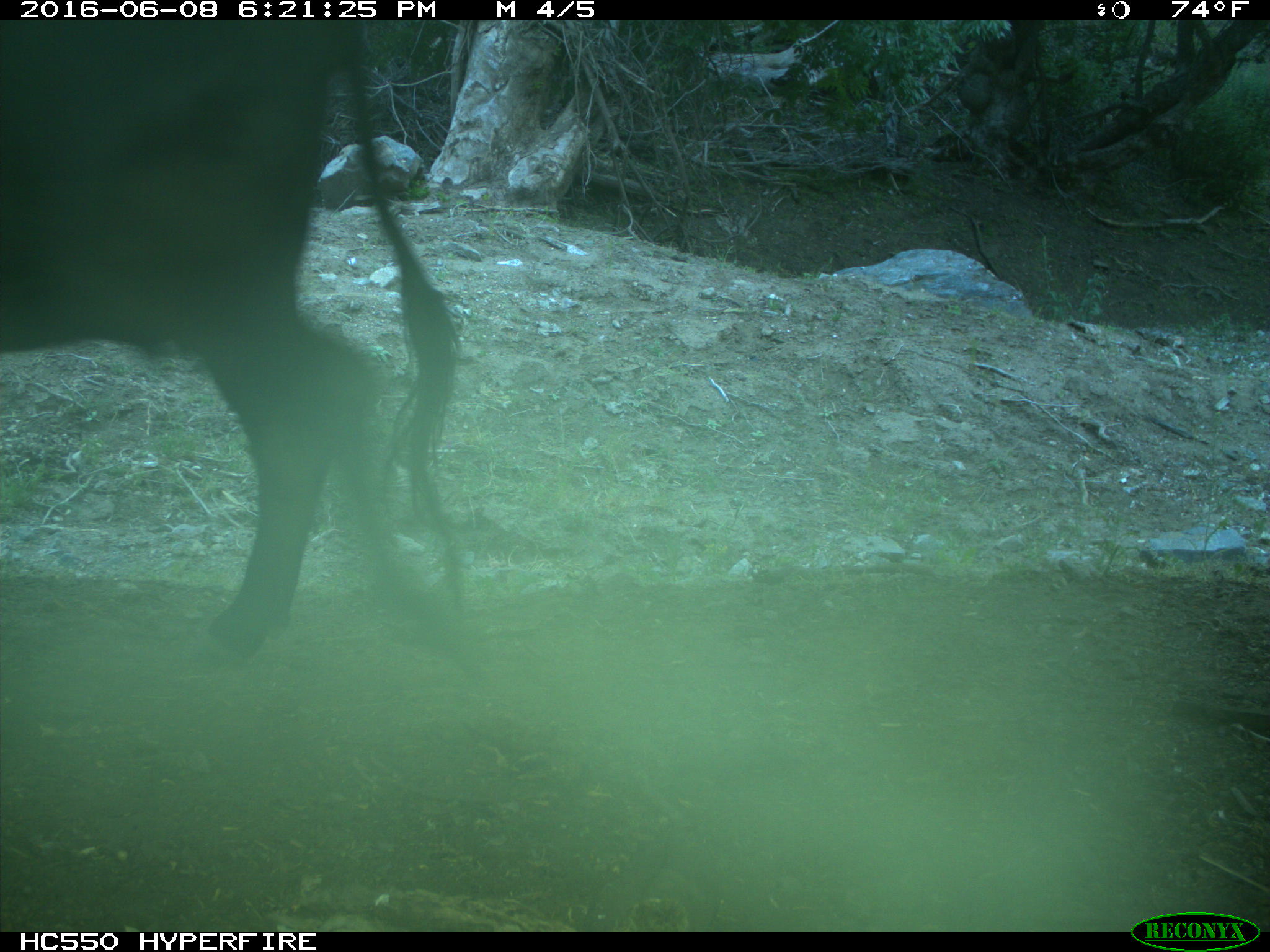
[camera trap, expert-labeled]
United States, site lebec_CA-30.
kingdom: Animalia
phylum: Chordata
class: Mammalia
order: Artiodactyla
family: Bovidae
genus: Bos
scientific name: Bos taurus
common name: domestic cow